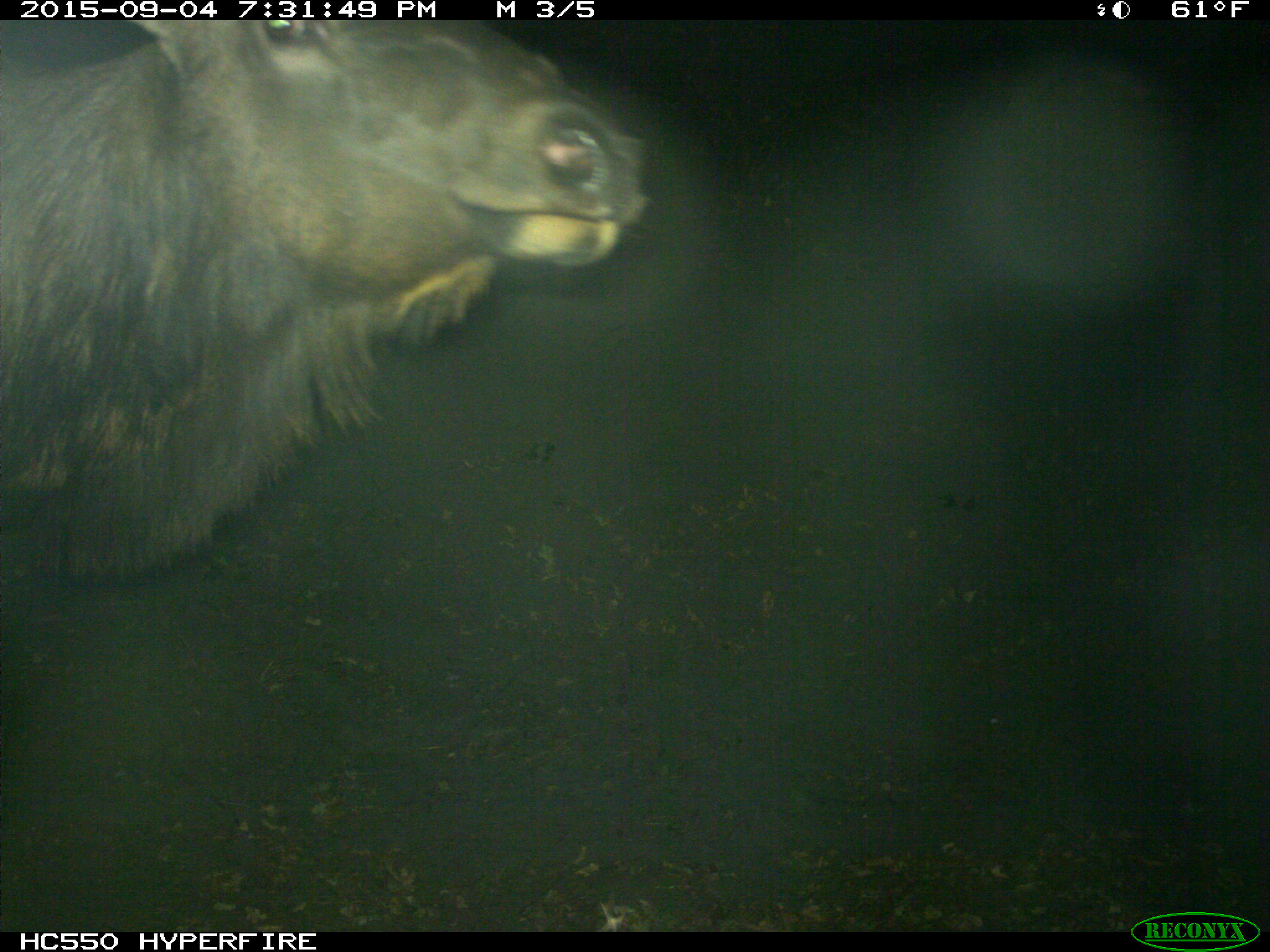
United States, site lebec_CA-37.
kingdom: Animalia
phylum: Chordata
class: Mammalia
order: Artiodactyla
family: Cervidae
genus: Cervus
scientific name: Cervus canadensis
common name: elk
Cervus canadensis (elk).